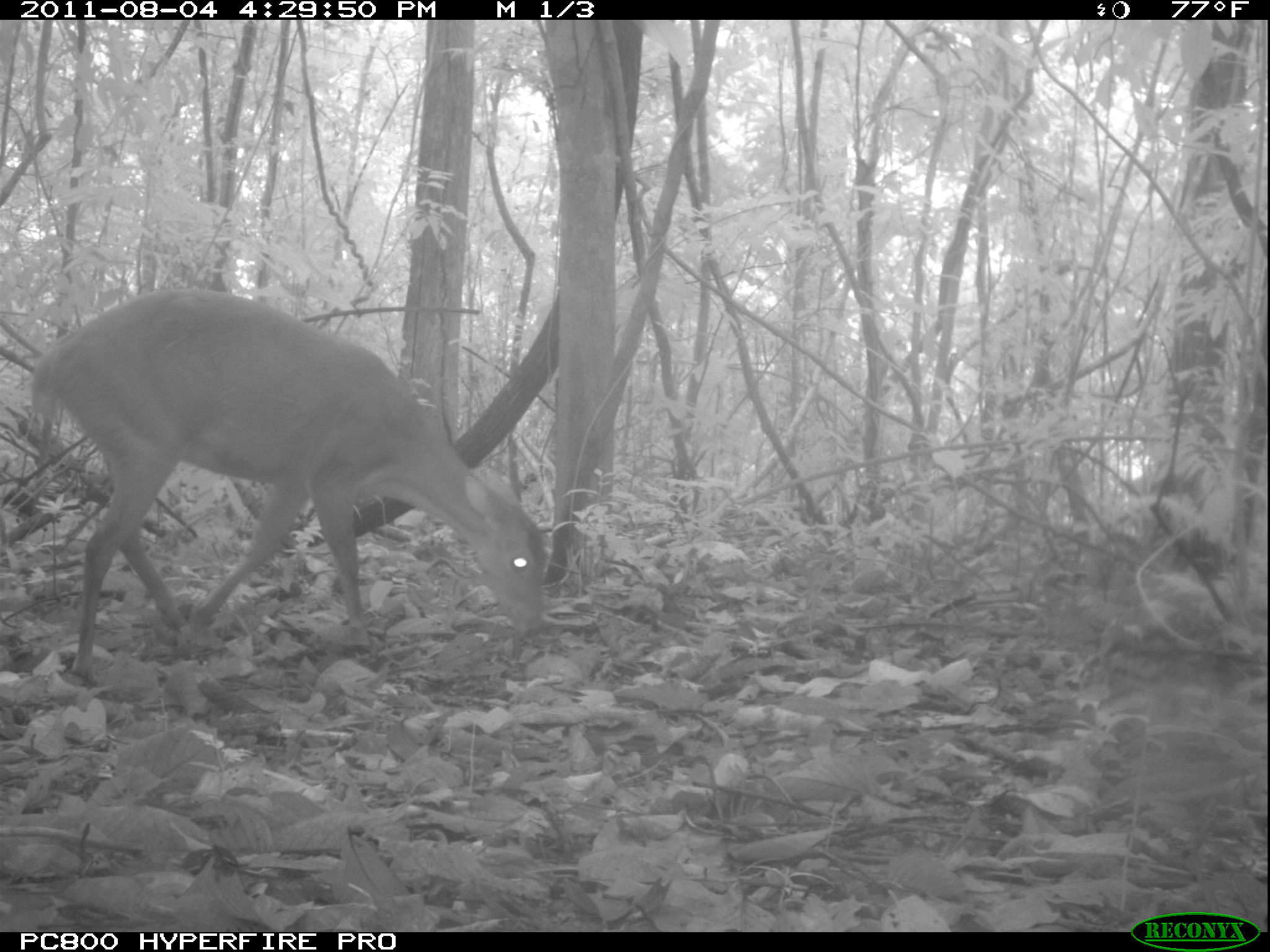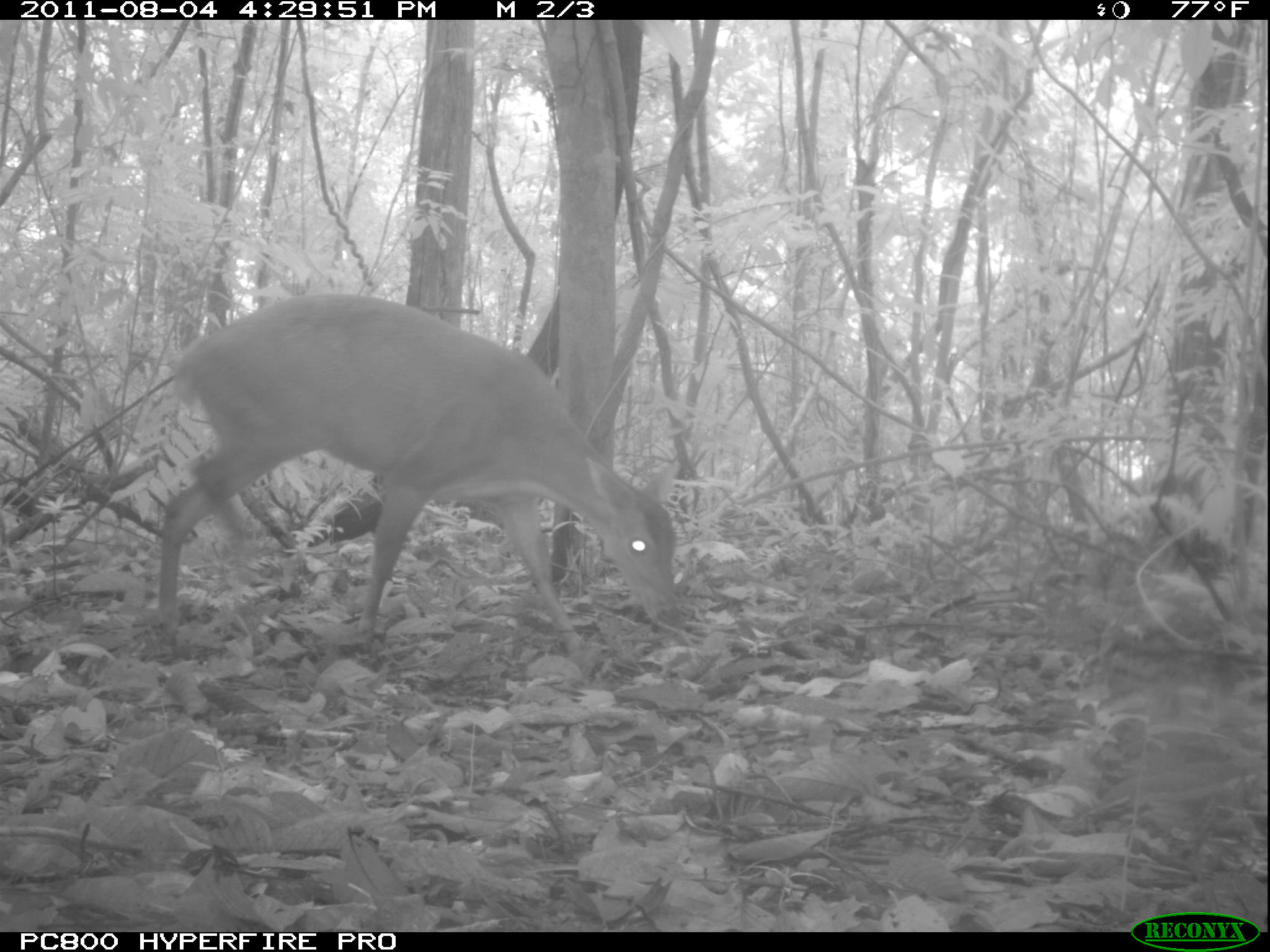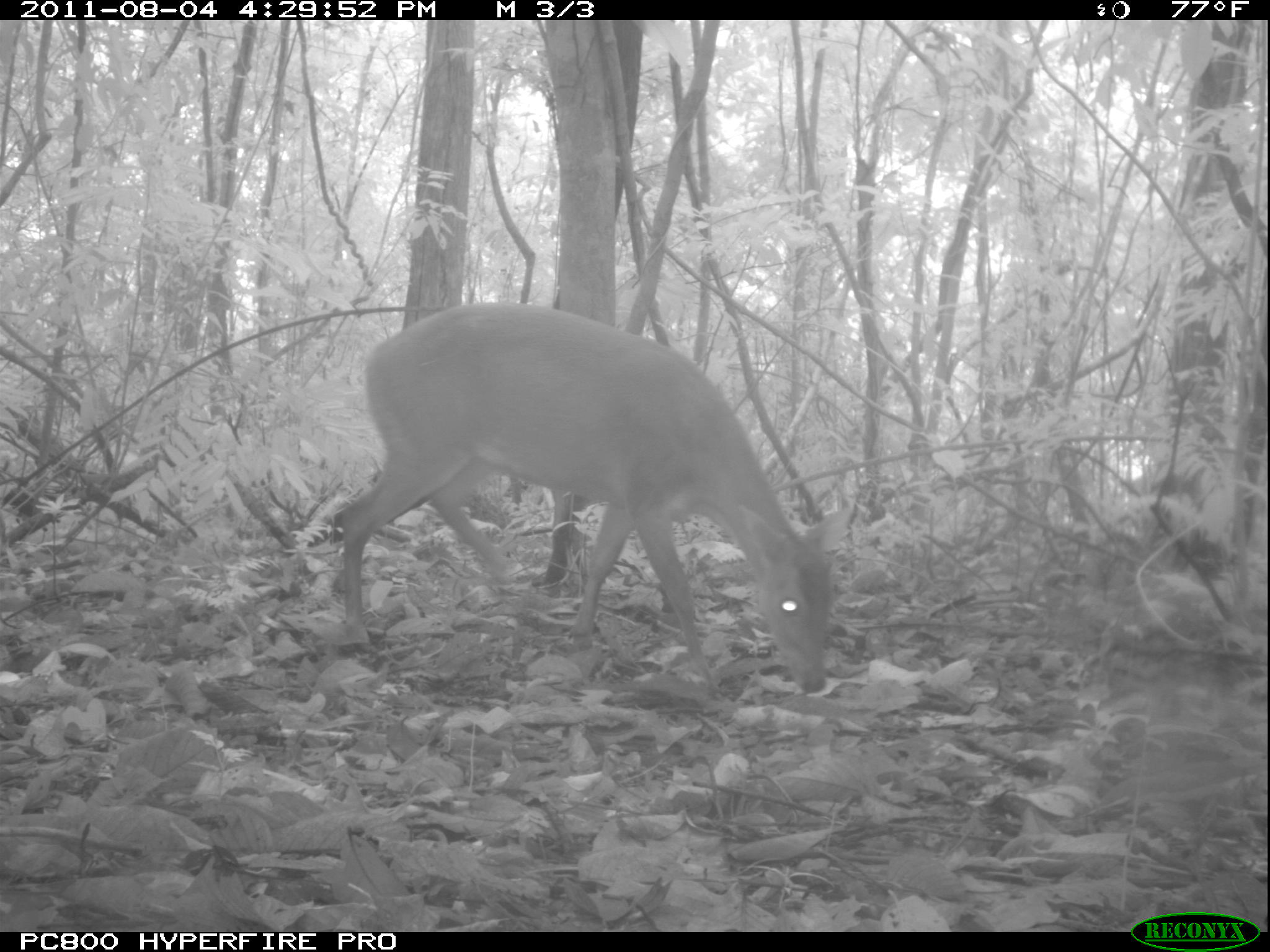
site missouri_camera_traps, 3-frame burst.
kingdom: Animalia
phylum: Chordata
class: Mammalia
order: Artiodactyla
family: Cervidae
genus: Mazama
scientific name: Mazama americana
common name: red brocket deer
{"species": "red brocket deer (Mazama americana)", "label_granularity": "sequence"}